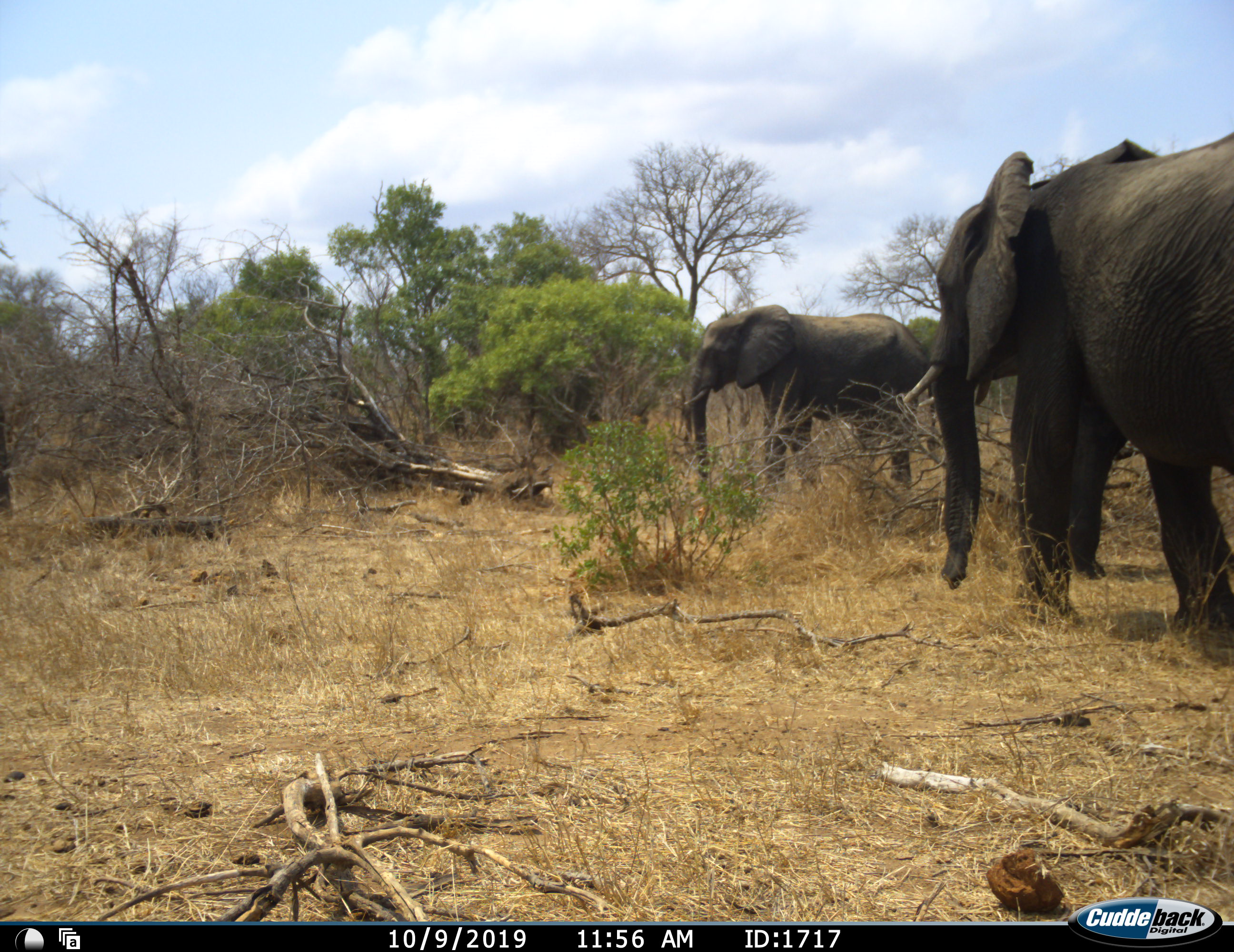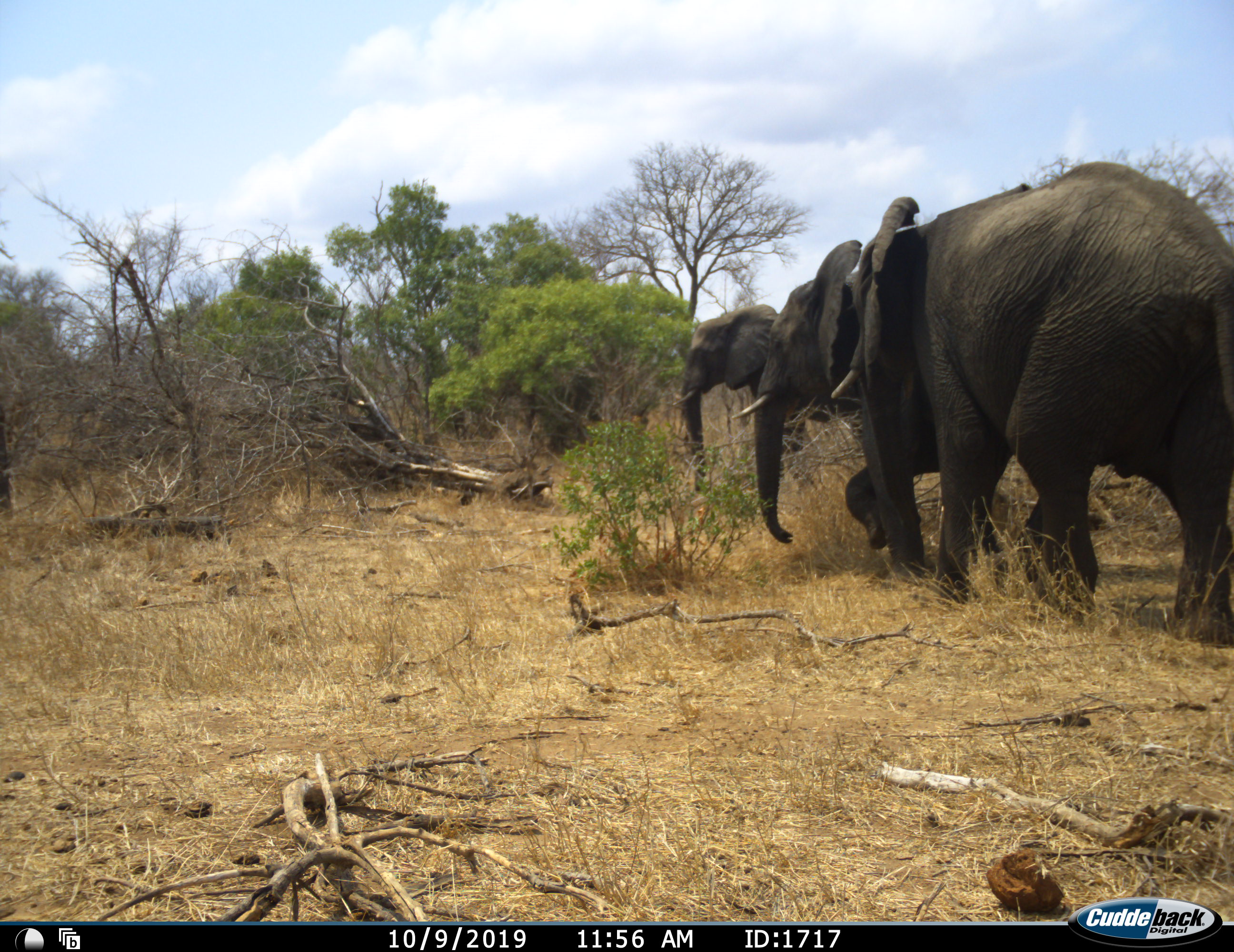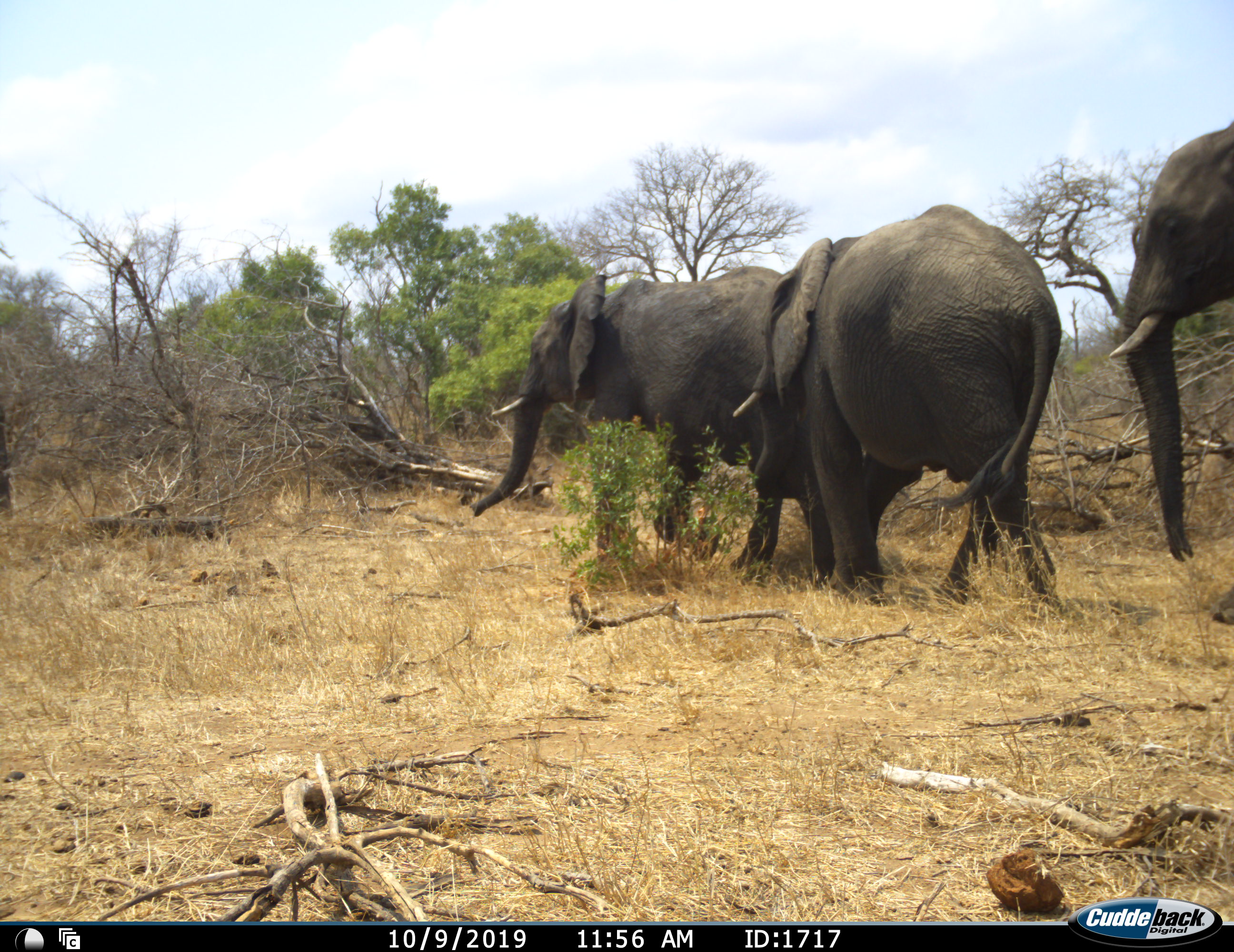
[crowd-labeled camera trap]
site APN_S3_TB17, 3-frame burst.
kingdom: Animalia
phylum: Chordata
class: Mammalia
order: Proboscidea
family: Elephantidae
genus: Loxodonta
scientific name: Loxodonta africana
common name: african bush elephant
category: elephant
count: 3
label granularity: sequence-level